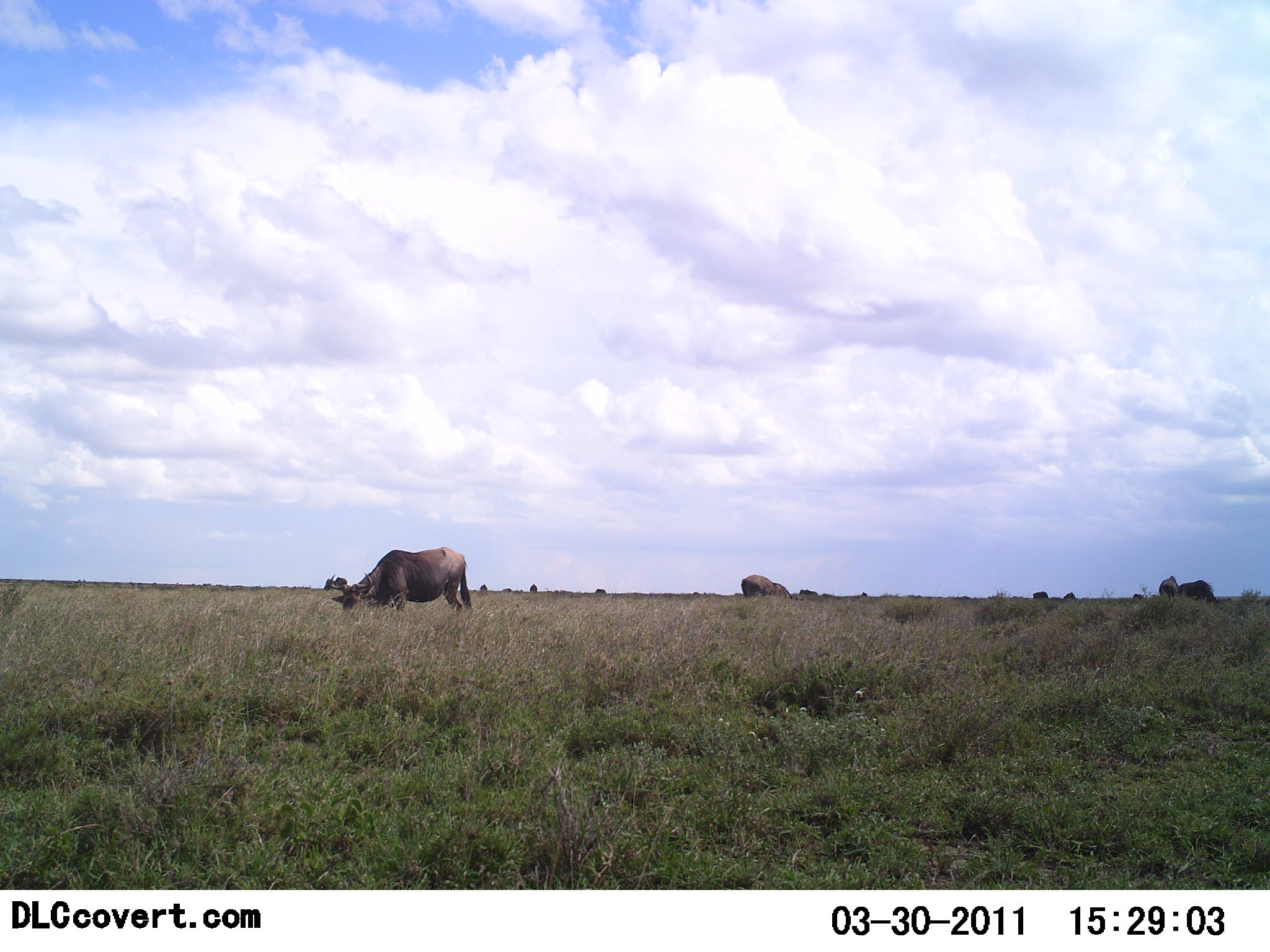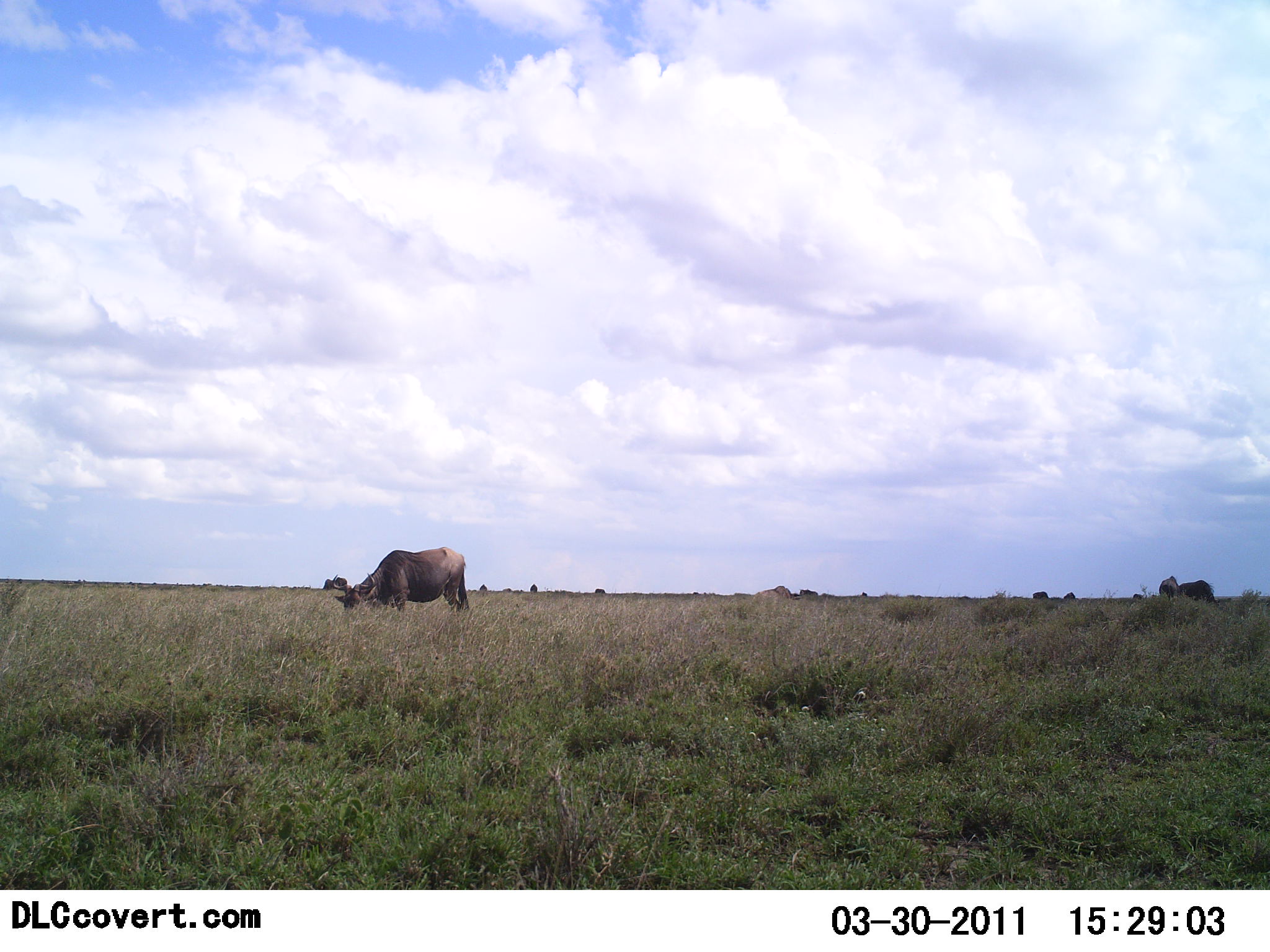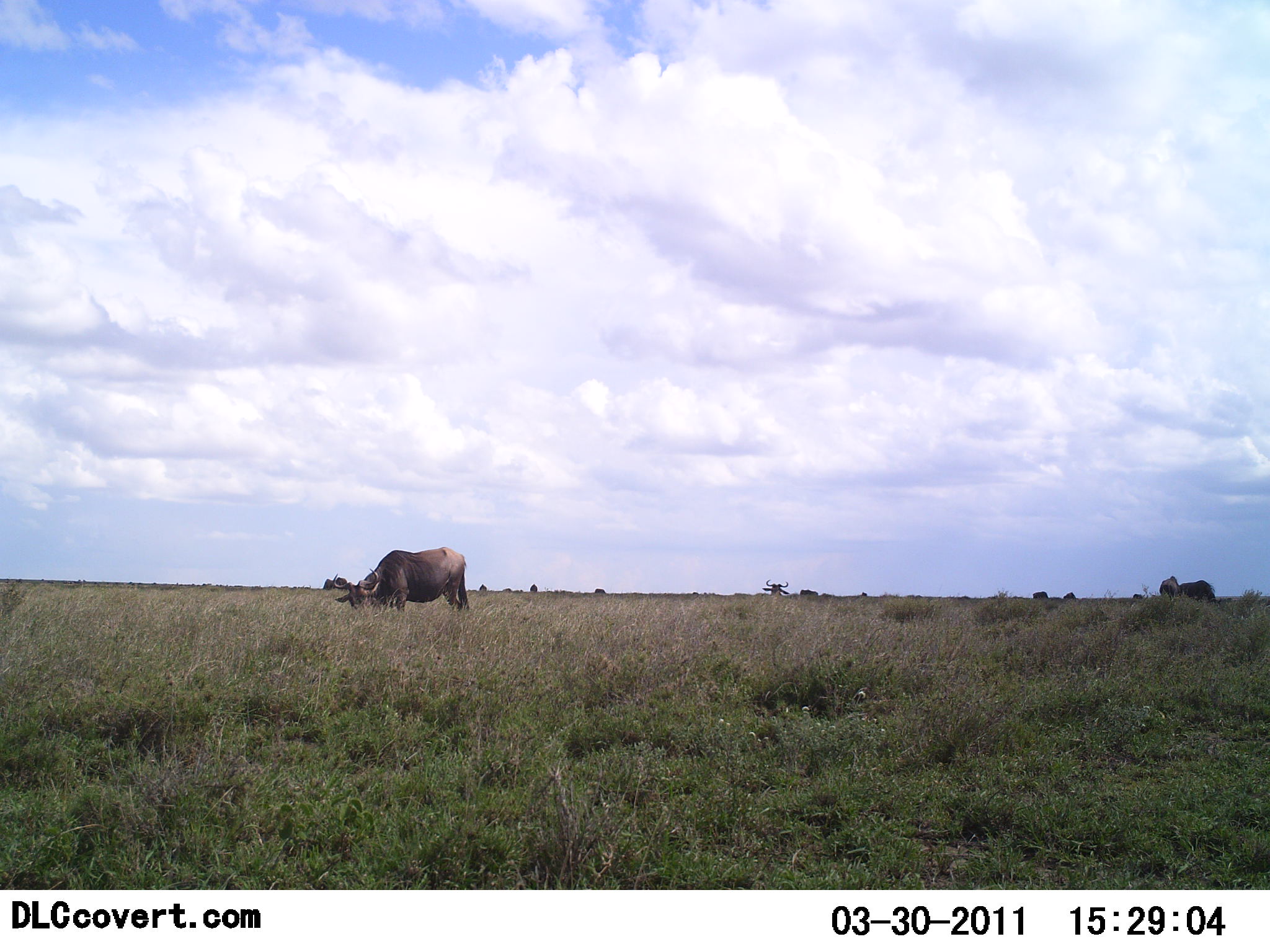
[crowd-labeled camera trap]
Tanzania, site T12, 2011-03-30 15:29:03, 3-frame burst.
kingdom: Animalia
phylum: Chordata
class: Mammalia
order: Artiodactyla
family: Bovidae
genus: Connochaetes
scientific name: Connochaetes taurinus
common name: blue wildebeest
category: wildebeest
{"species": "wildebeest (blue wildebeest) (Connochaetes taurinus)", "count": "3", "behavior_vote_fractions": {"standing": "20%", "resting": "20%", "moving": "20%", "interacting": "0%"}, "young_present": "0%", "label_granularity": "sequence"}